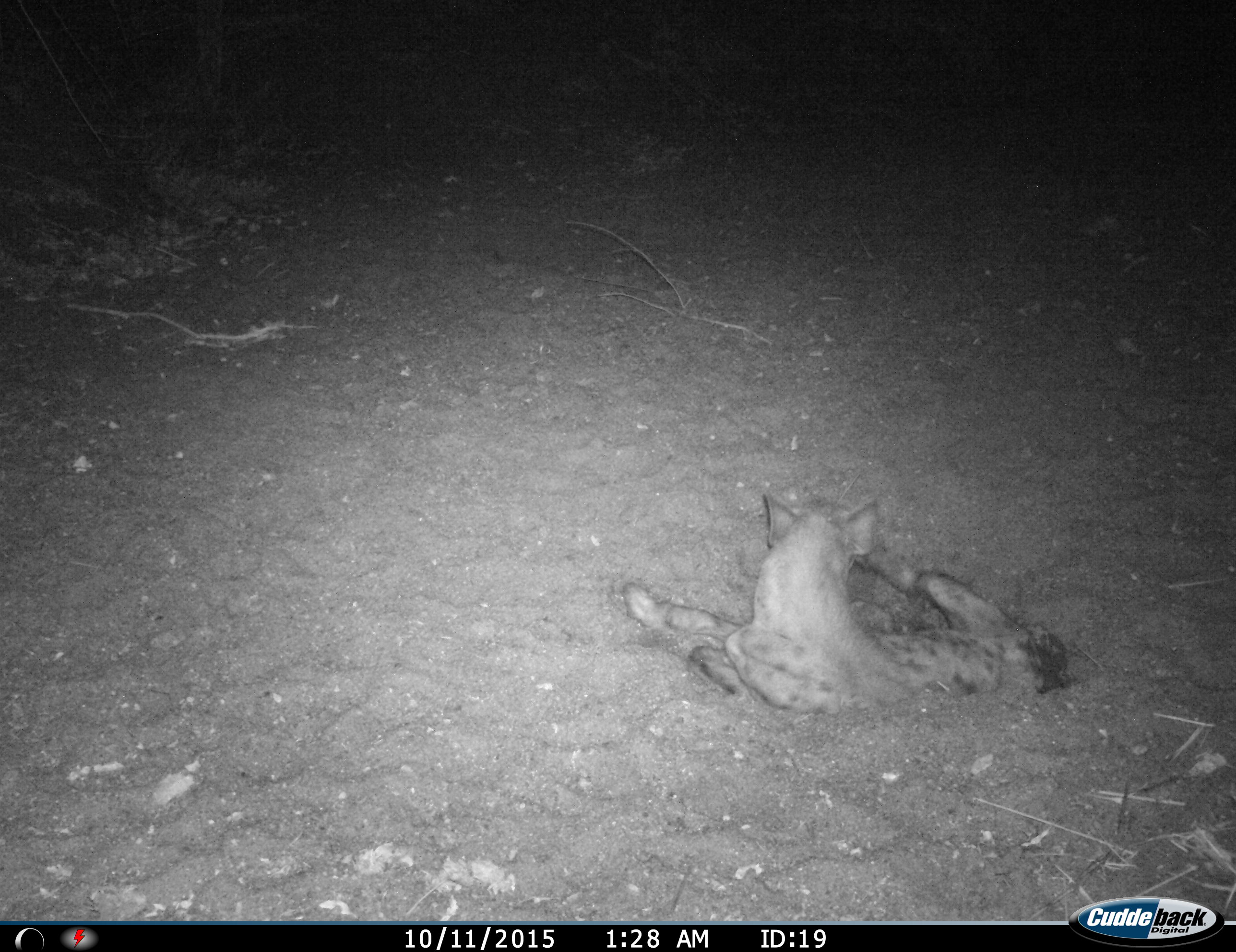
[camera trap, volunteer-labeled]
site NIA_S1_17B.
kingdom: Animalia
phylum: Chordata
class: Mammalia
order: Carnivora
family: Hyaenidae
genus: Crocuta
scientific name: Crocuta crocuta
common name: spotted hyena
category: hyenaspotted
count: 1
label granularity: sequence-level